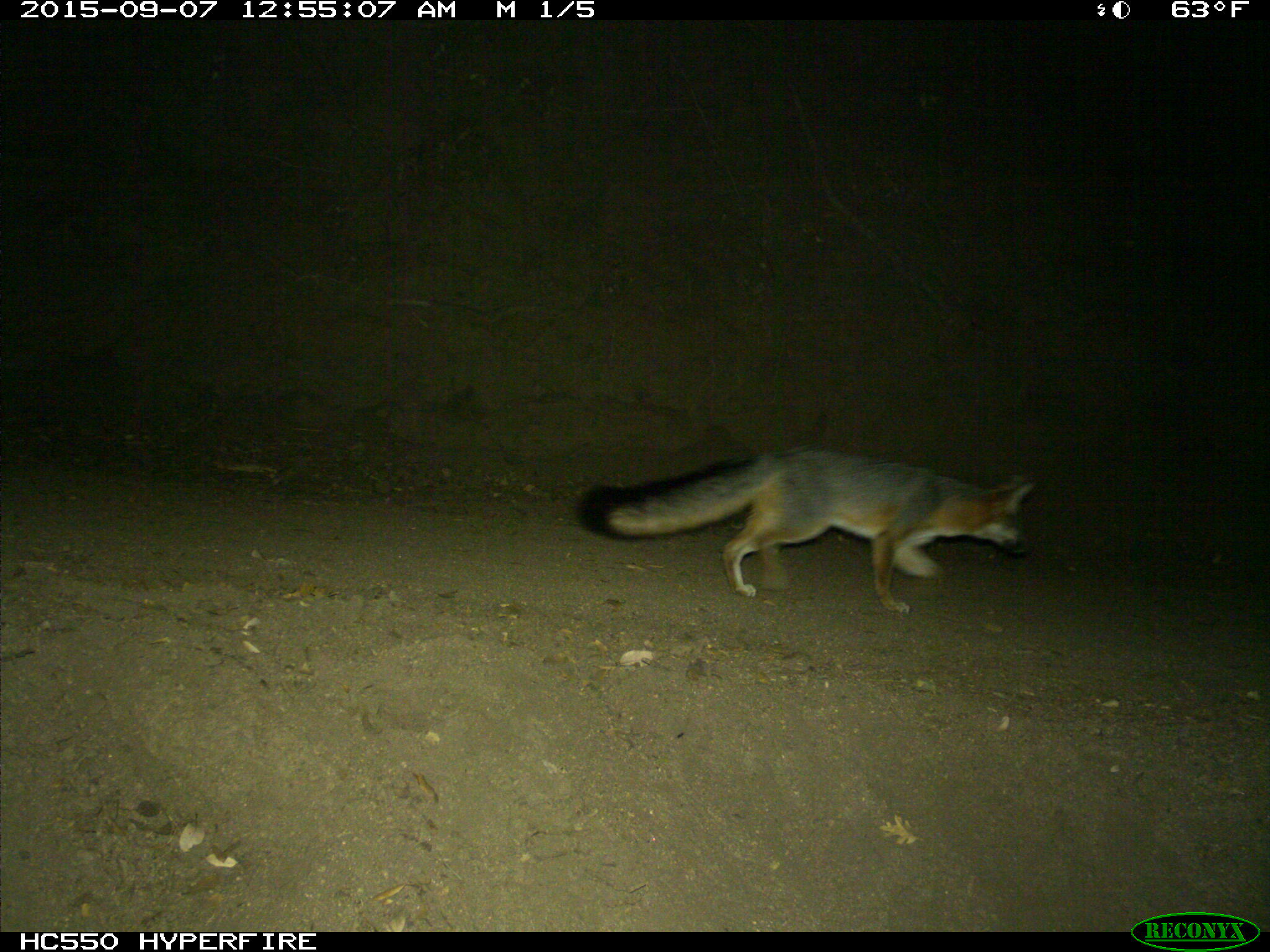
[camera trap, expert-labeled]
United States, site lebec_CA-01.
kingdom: Animalia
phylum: Chordata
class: Mammalia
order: Carnivora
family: Canidae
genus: Urocyon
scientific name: Urocyon cinereoargenteus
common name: gray fox